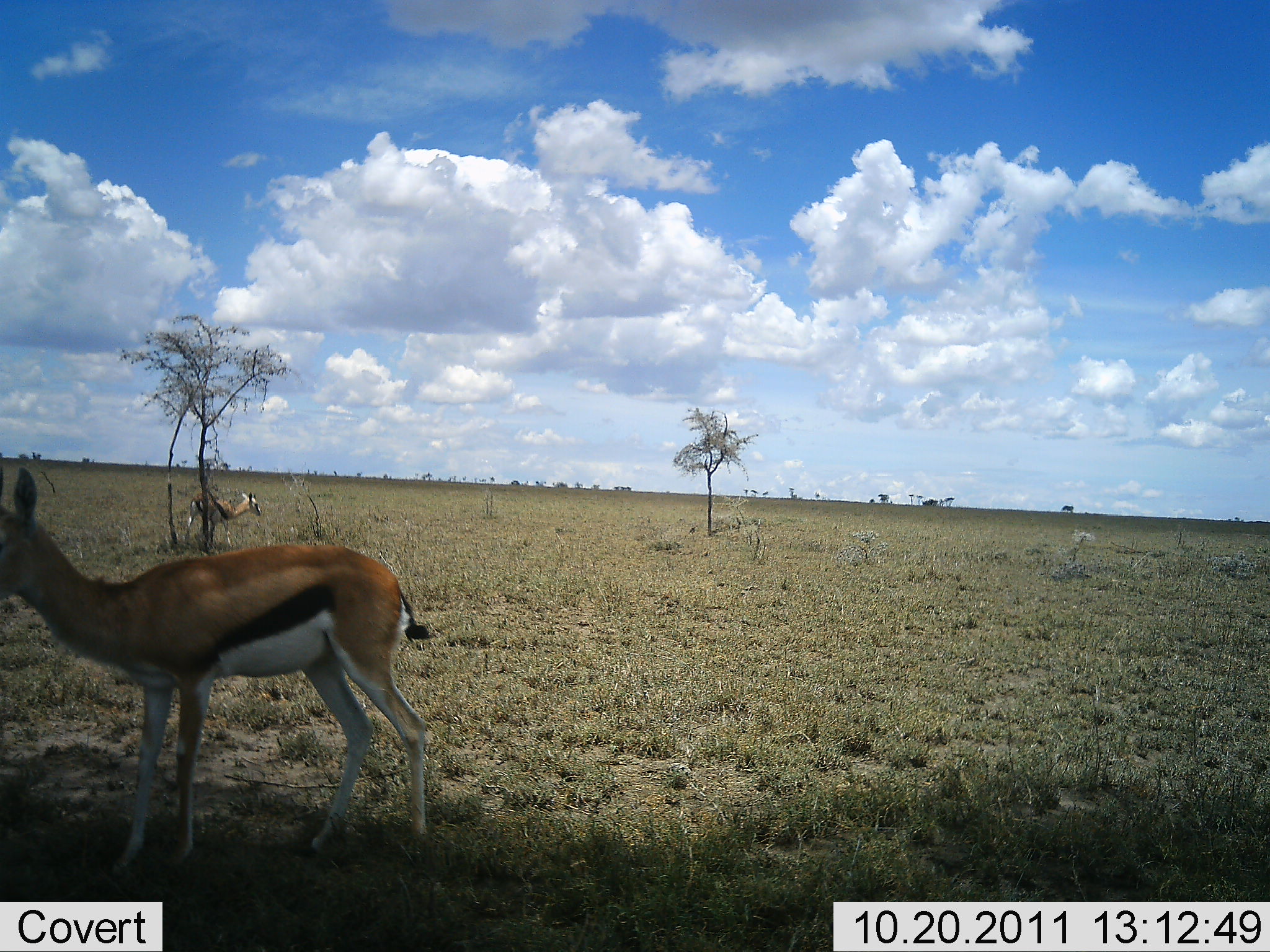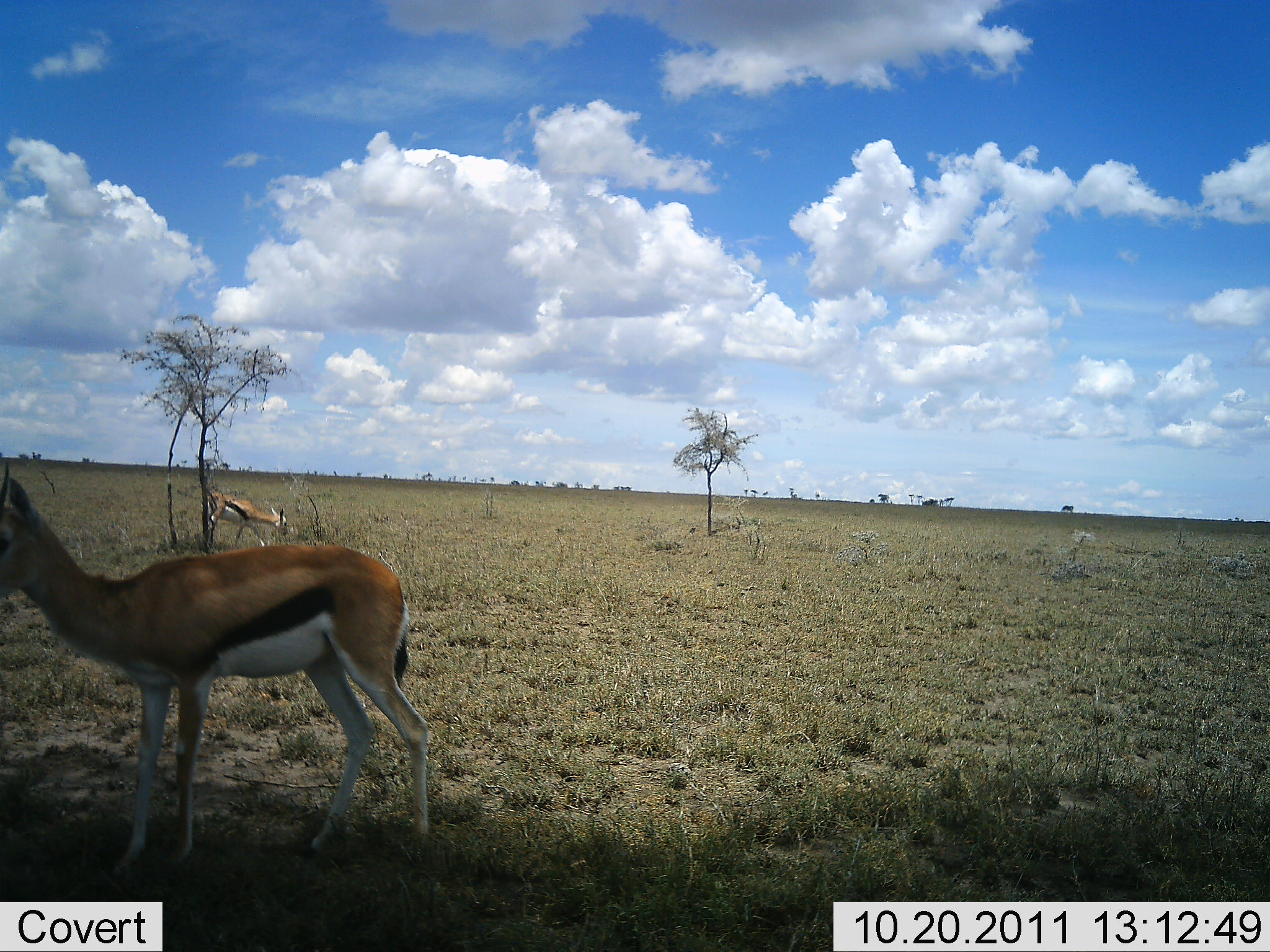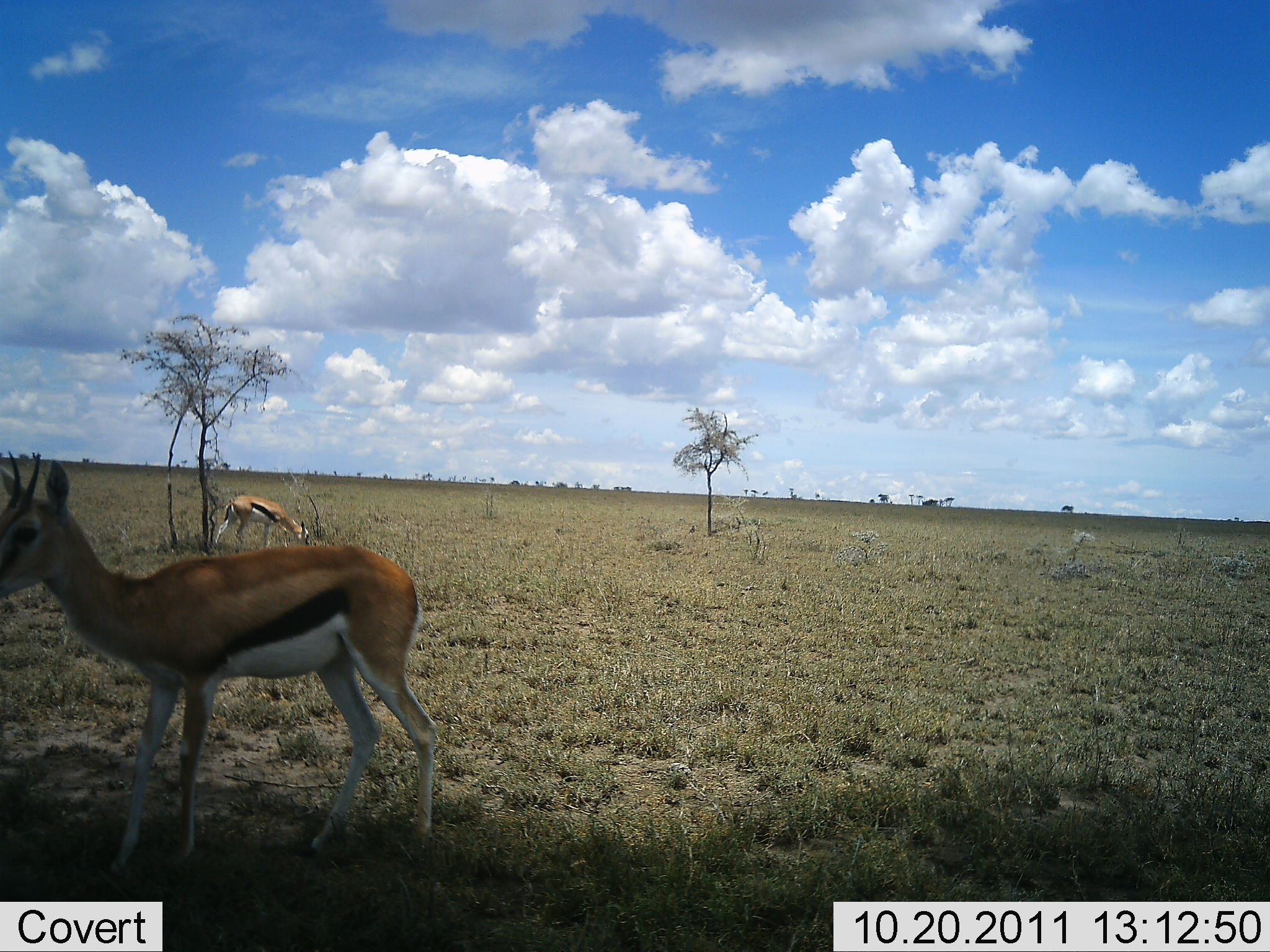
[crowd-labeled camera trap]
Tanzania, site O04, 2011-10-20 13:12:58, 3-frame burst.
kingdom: Animalia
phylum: Chordata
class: Mammalia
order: Artiodactyla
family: Bovidae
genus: Eudorcas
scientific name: Eudorcas thomsonii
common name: thomson's gazelle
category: gazellethomsons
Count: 2.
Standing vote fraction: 90%.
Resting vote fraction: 10%.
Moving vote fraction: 30%.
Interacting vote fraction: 0%.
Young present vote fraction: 0%.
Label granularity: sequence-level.